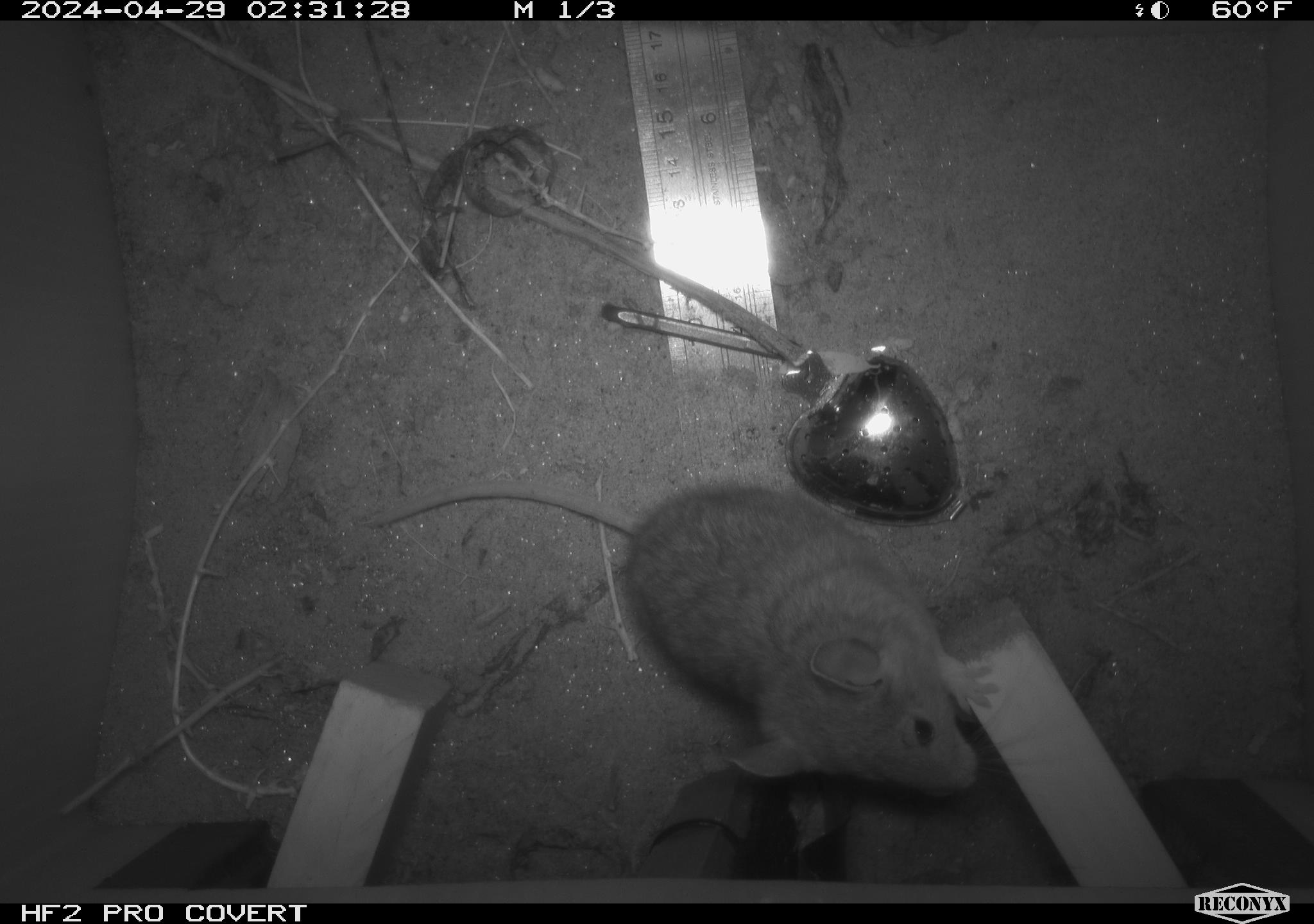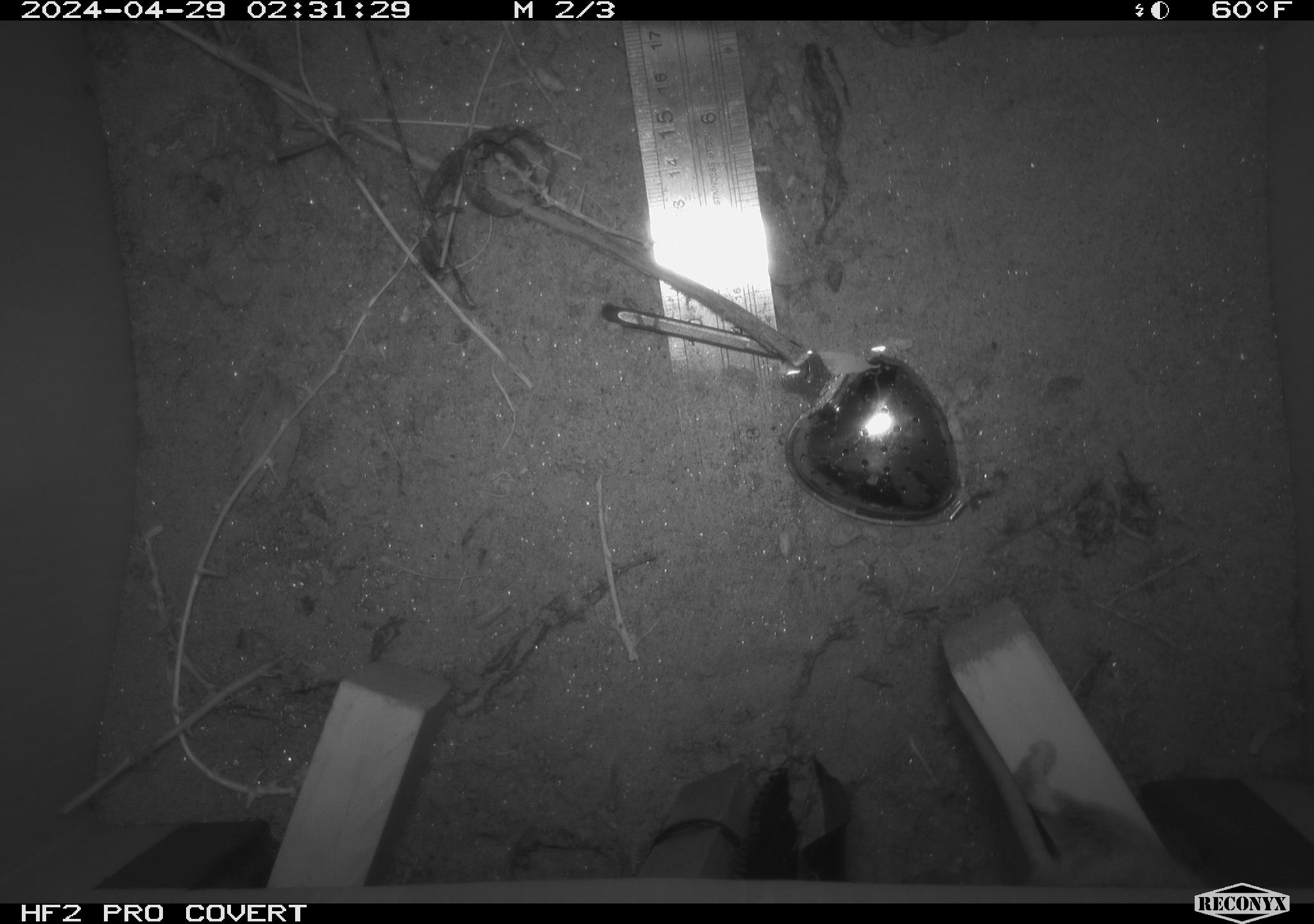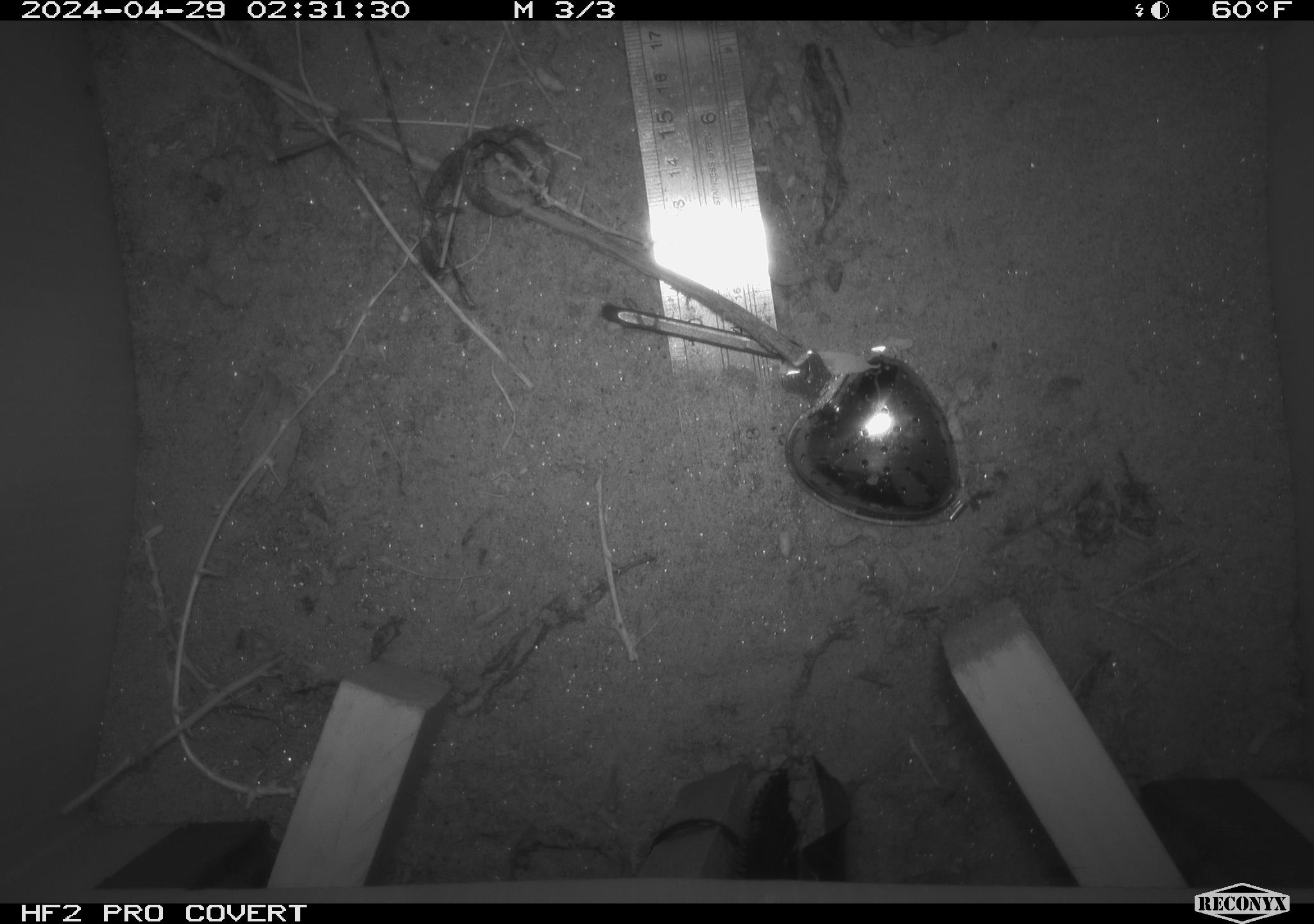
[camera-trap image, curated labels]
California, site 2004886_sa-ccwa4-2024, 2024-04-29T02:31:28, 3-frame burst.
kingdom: Animalia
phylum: Chordata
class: Mammalia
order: Rodentia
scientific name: Rodentia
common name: woodrat or rat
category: woodrat or rat species